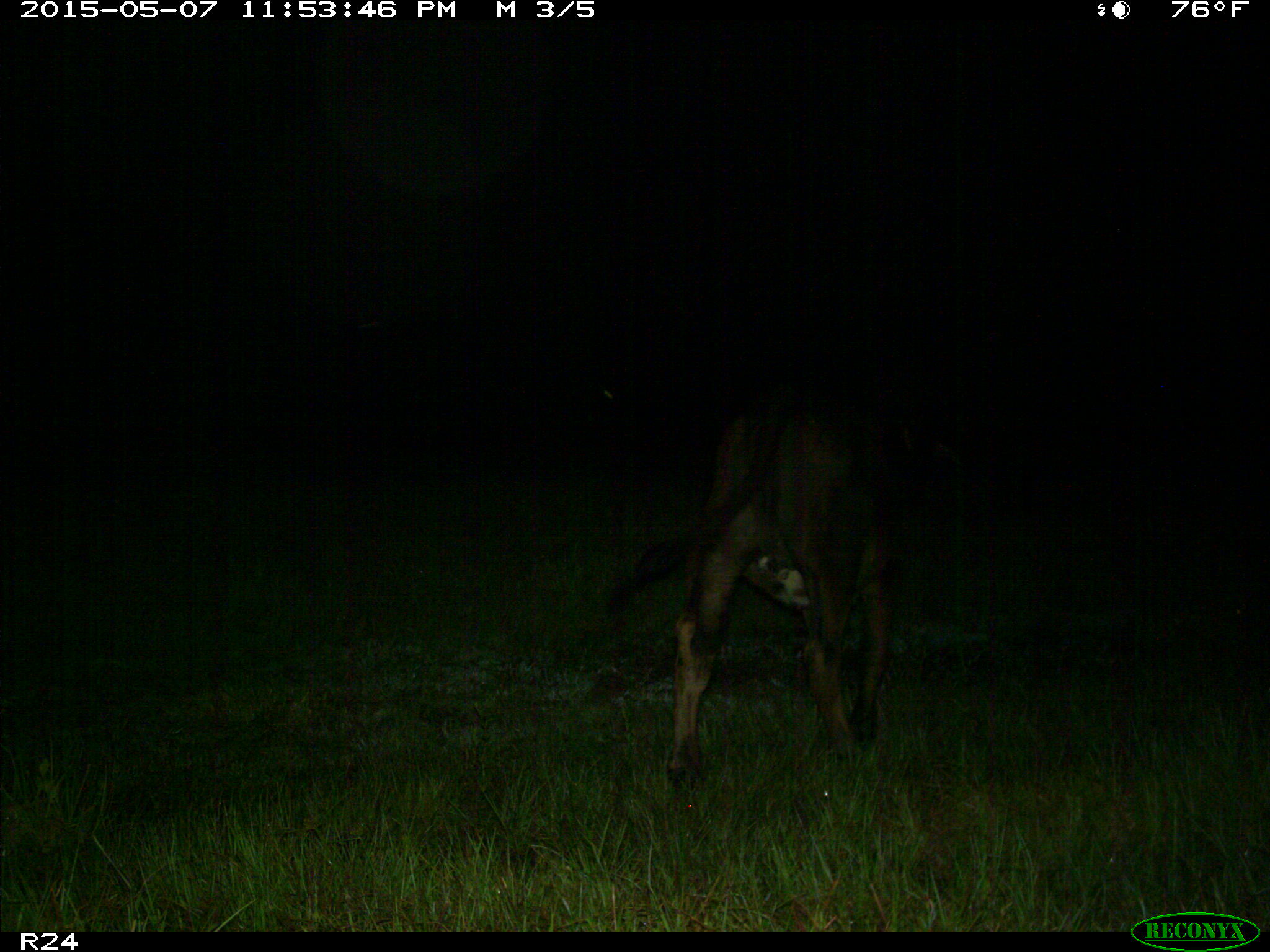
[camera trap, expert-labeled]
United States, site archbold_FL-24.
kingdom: Animalia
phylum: Chordata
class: Mammalia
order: Artiodactyla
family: Bovidae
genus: Bos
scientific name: Bos taurus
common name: domestic cow